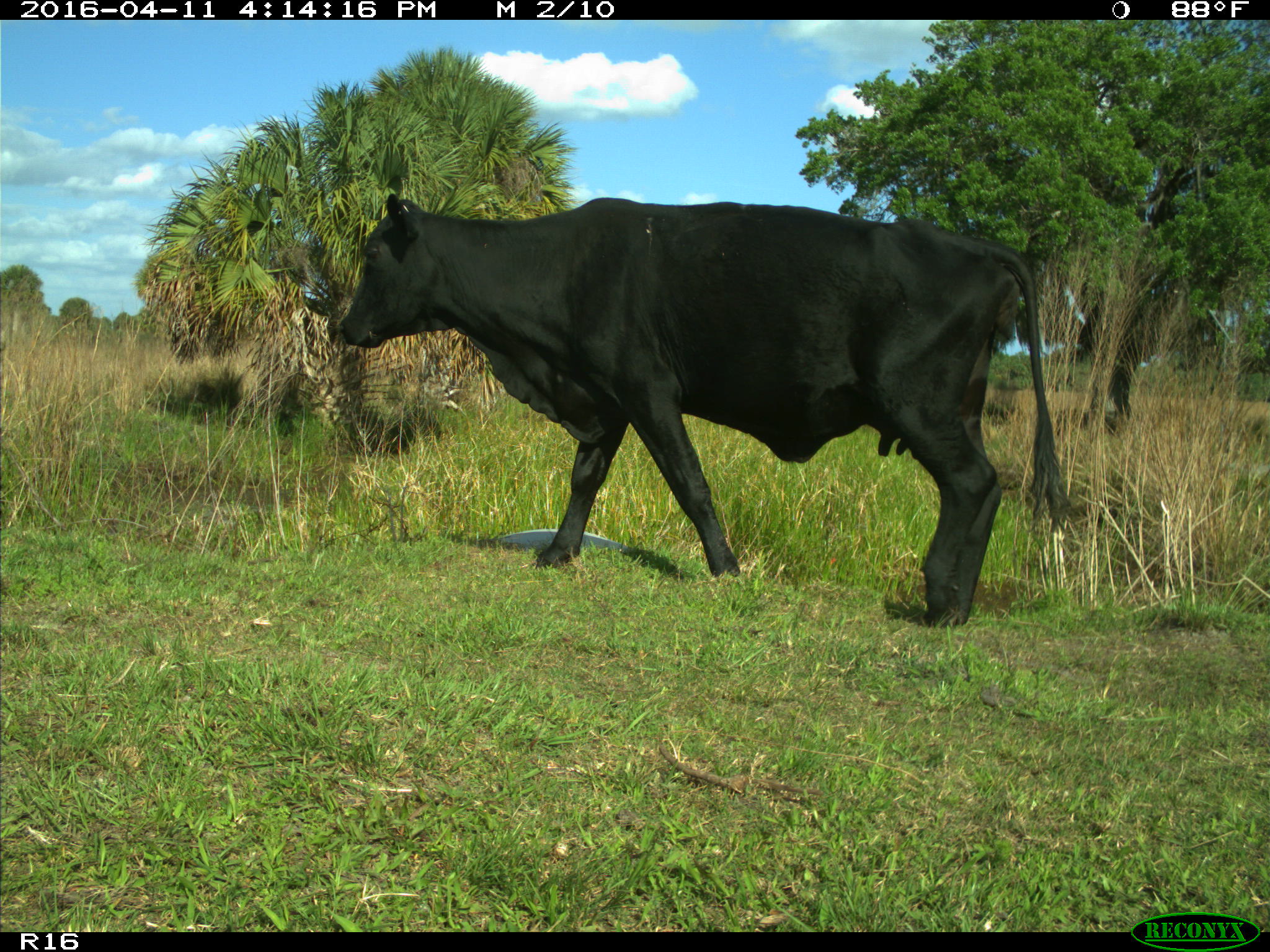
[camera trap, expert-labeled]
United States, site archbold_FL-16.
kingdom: Animalia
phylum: Chordata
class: Mammalia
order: Artiodactyla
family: Bovidae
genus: Bos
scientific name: Bos taurus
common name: domestic cow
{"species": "Bos taurus (domestic cow)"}